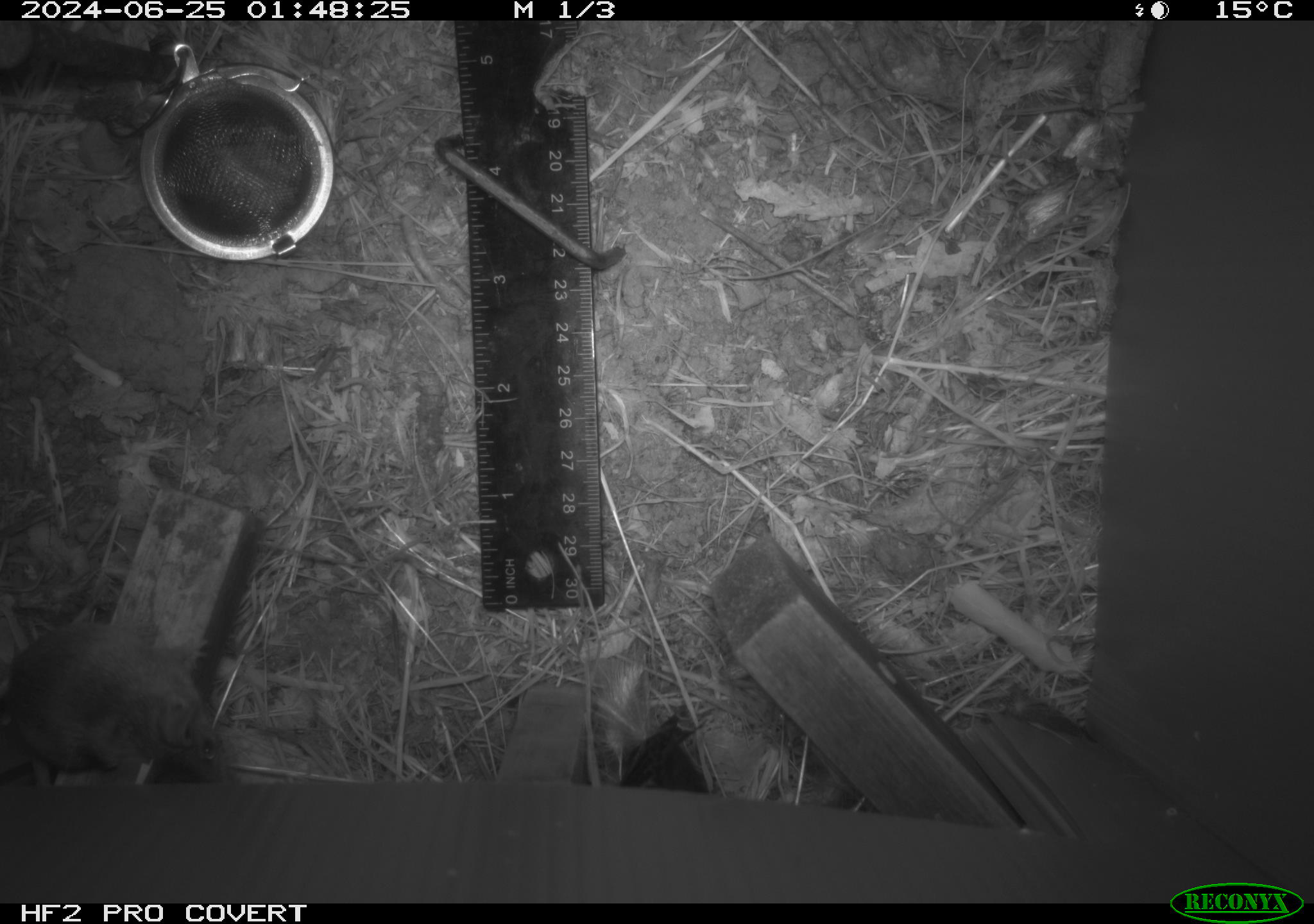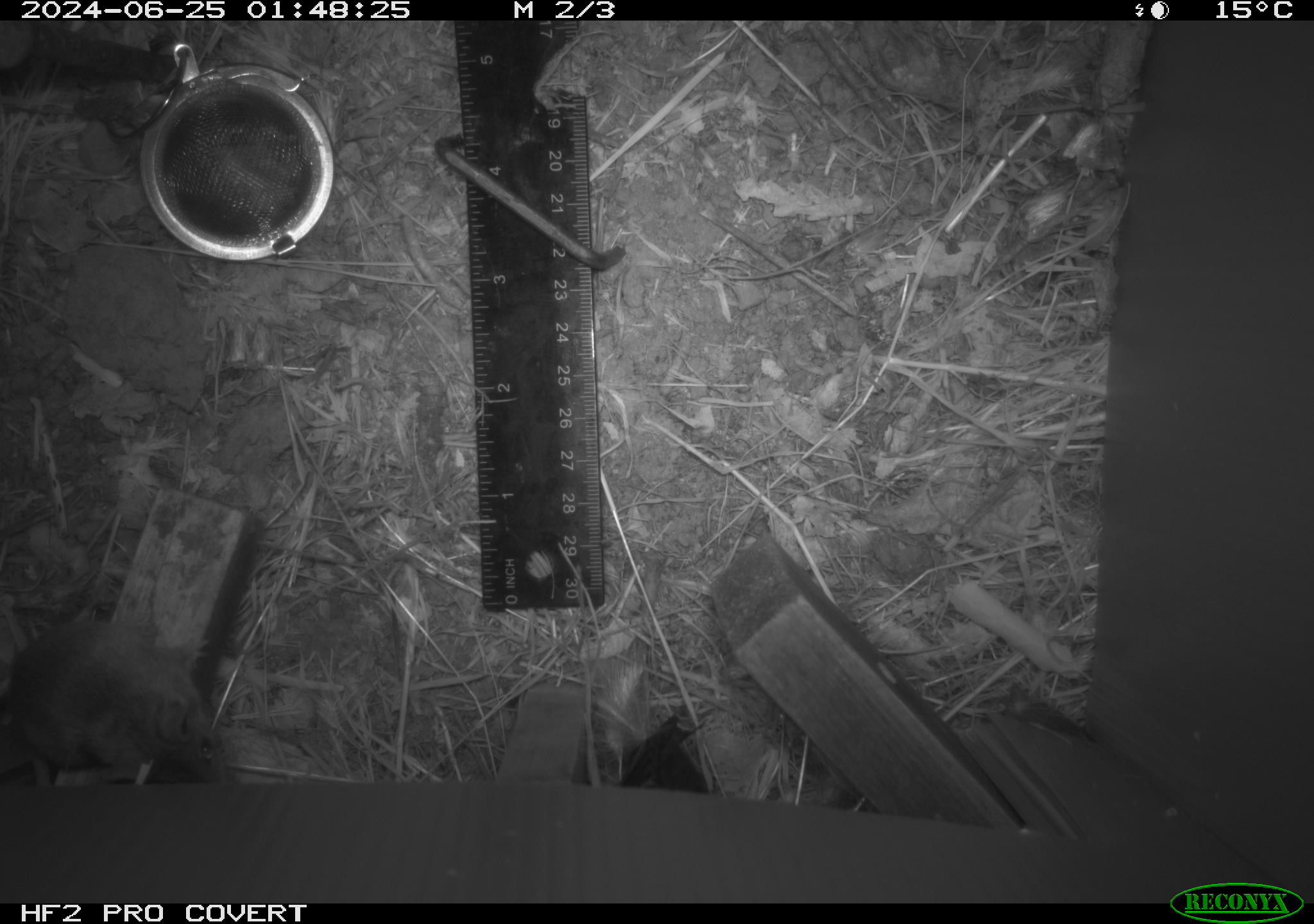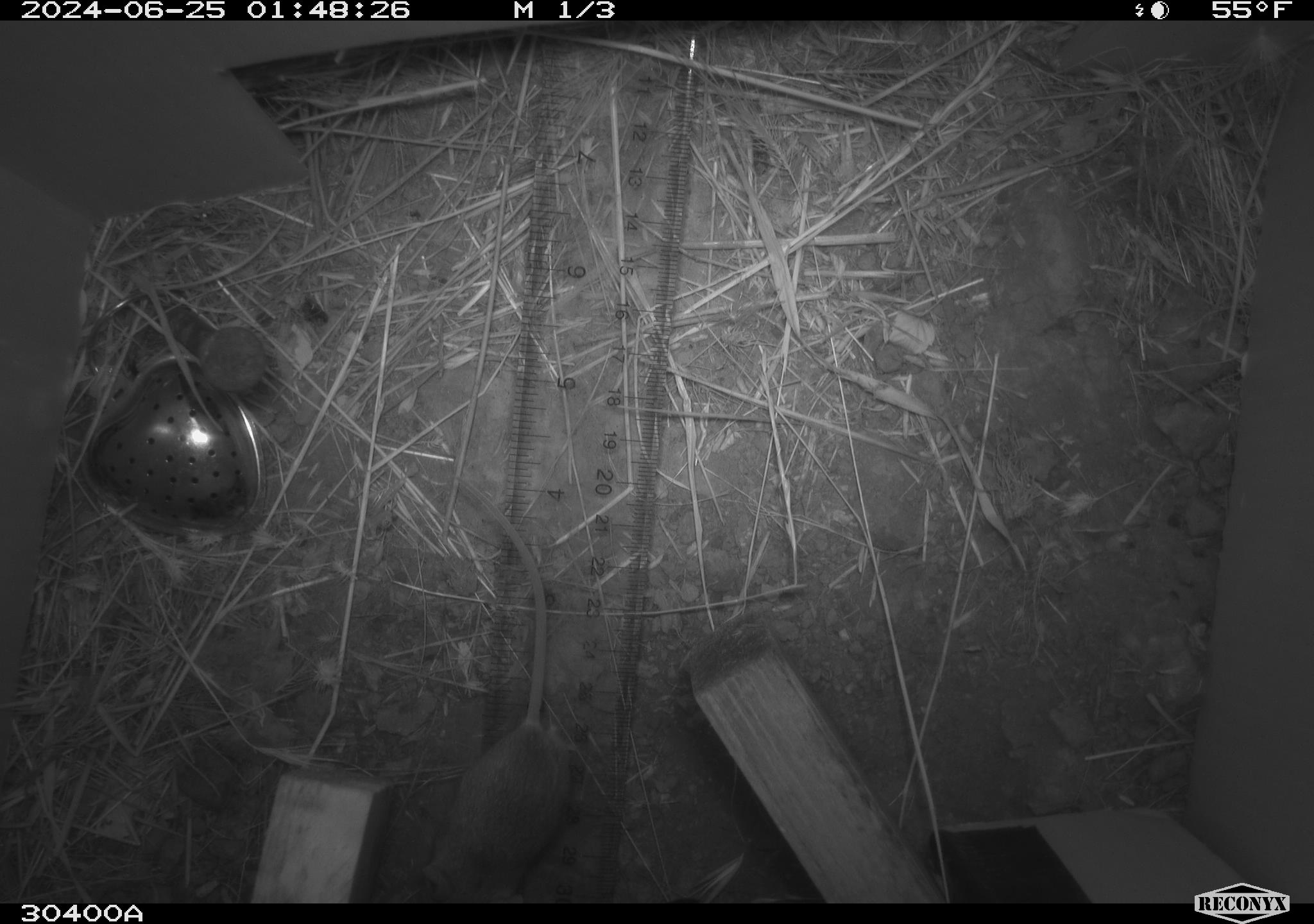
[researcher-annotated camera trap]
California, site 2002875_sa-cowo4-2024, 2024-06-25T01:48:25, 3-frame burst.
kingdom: Animalia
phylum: Chordata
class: Mammalia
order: Rodentia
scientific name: Rodentia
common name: mouse species